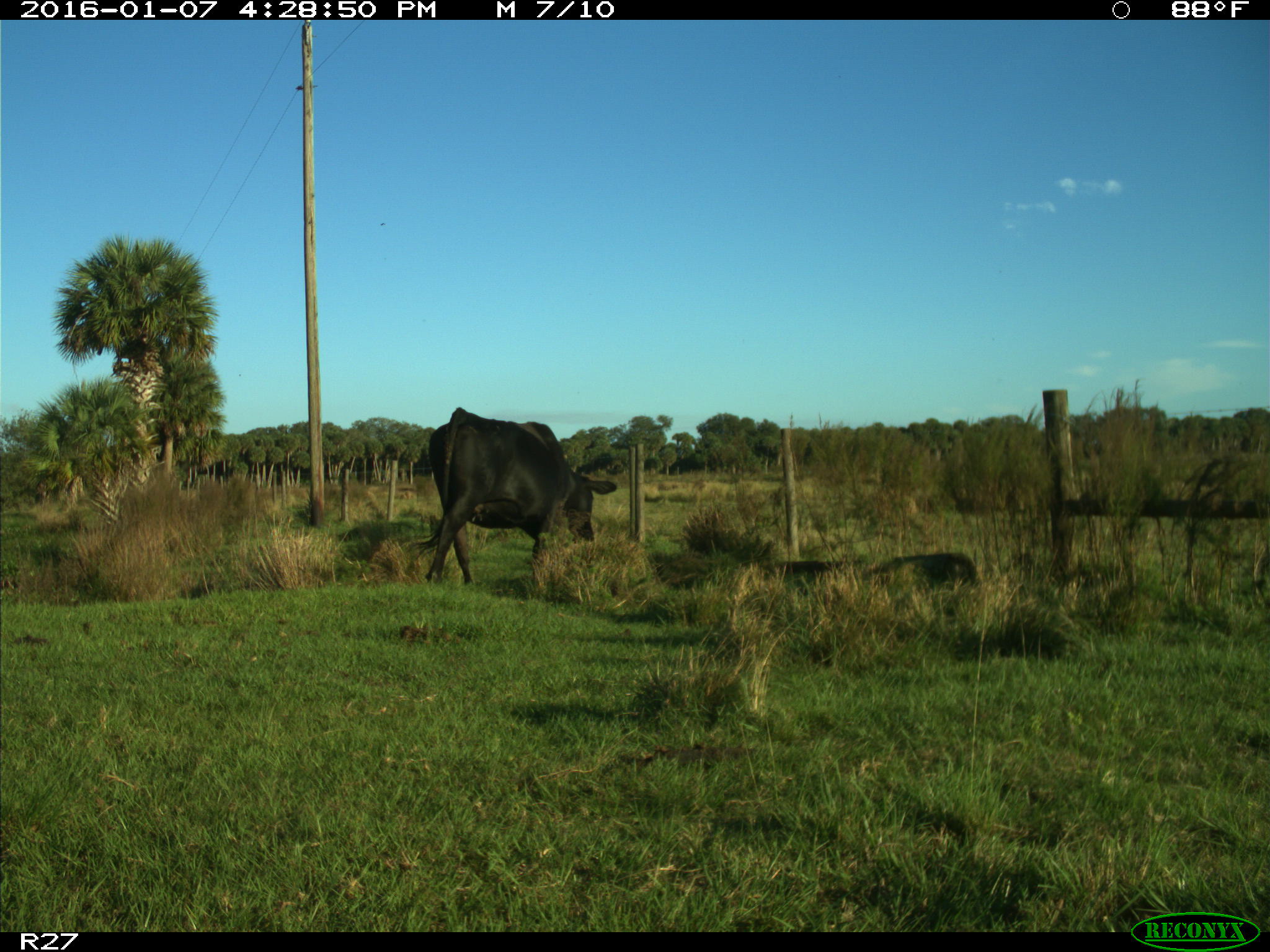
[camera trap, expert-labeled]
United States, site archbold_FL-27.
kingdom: Animalia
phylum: Chordata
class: Mammalia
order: Artiodactyla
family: Bovidae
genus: Bos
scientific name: Bos taurus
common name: domestic cow